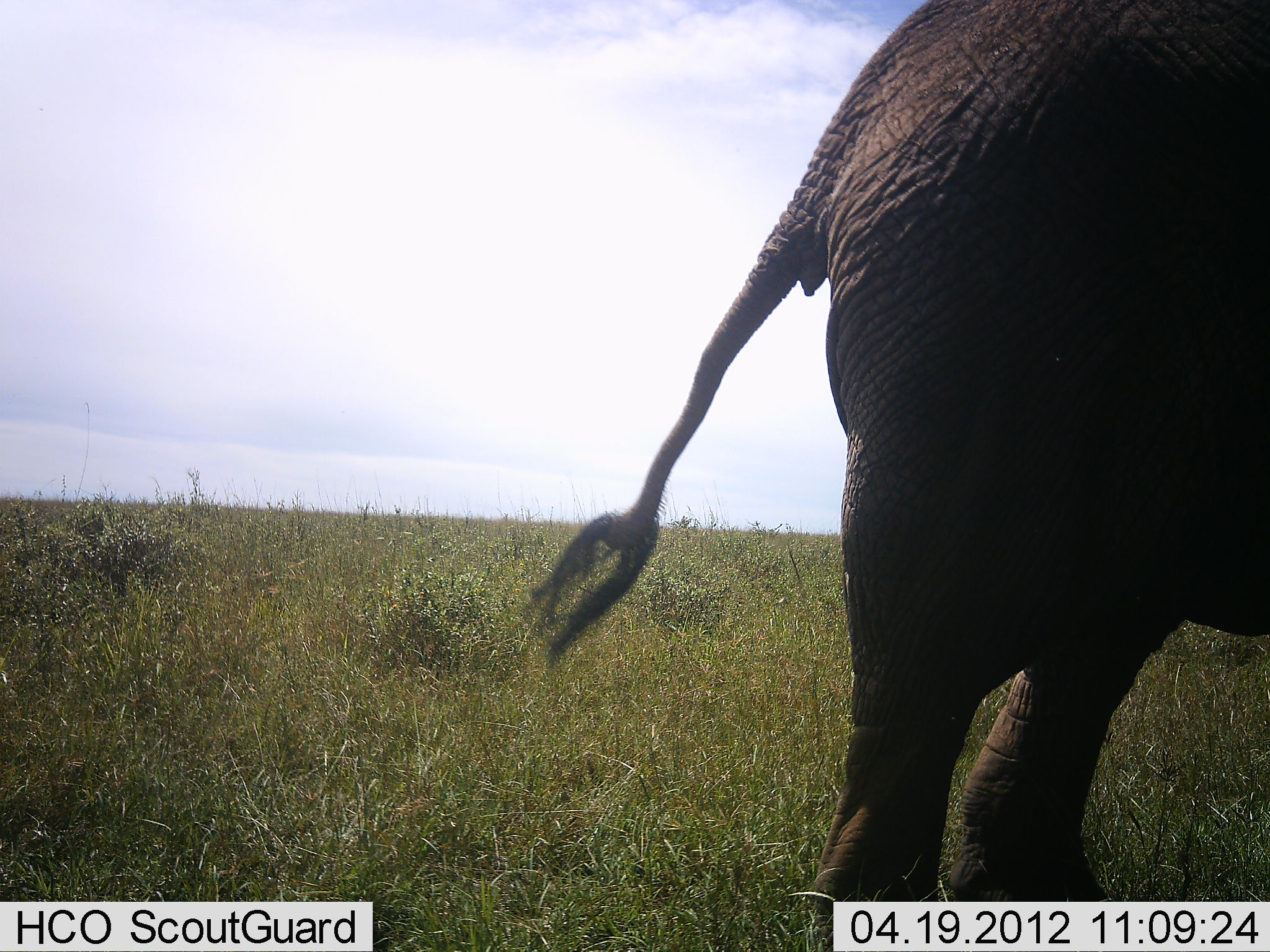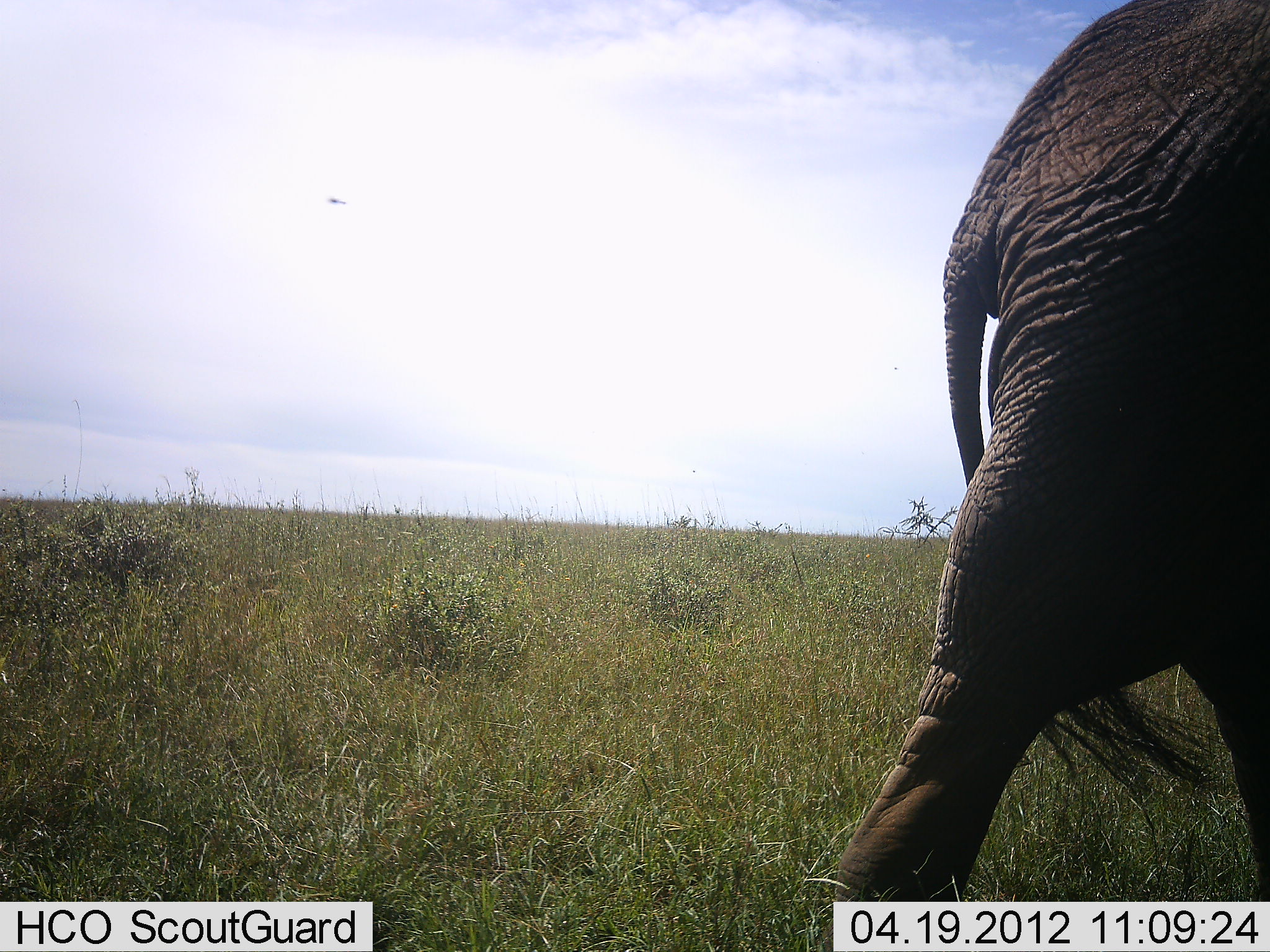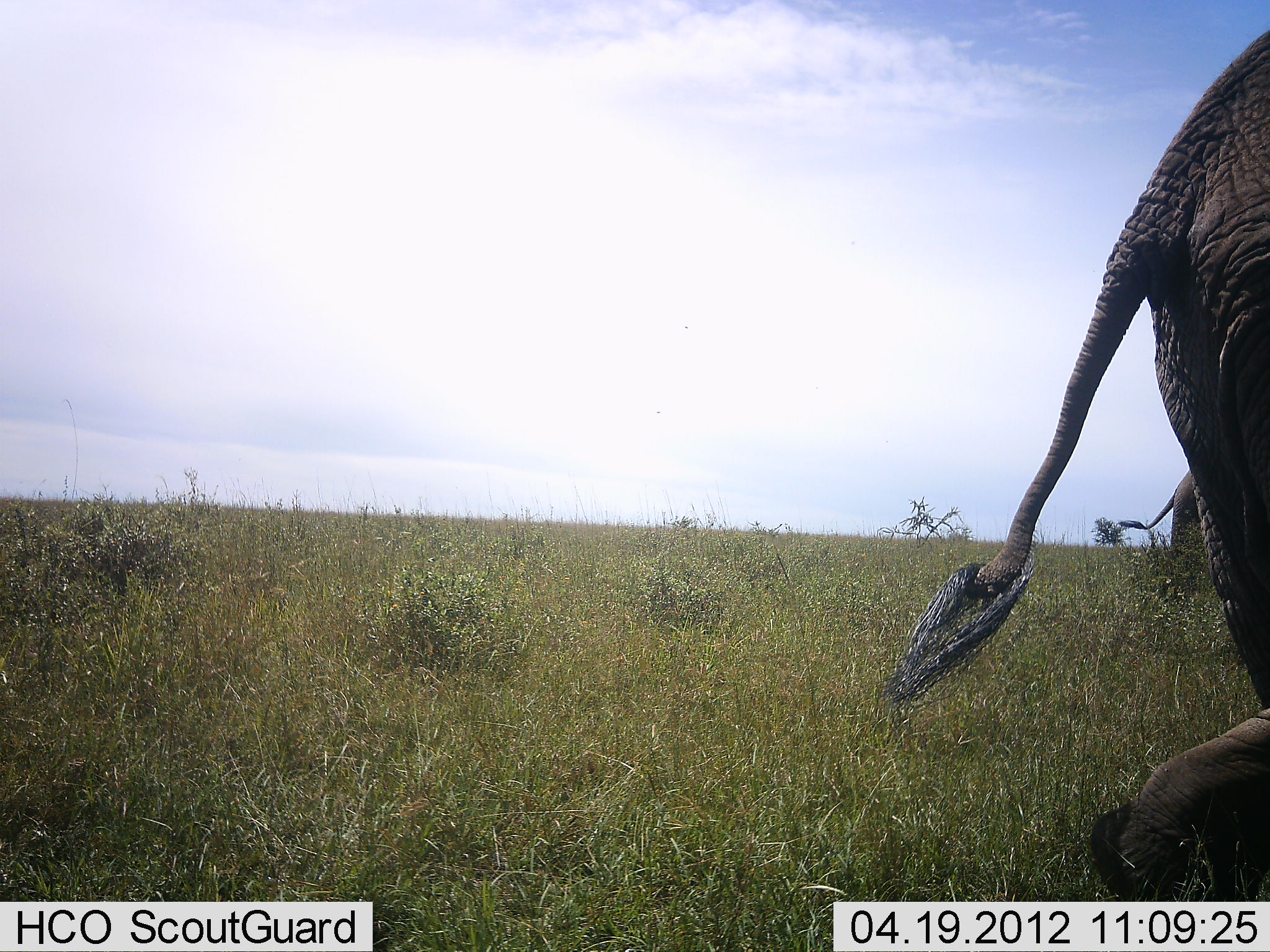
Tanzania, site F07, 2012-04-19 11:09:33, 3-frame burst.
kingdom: Animalia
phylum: Chordata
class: Mammalia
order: Proboscidea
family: Elephantidae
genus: Loxodonta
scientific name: Loxodonta africana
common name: african bush elephant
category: elephant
Elephant (african bush elephant) (Loxodonta africana), count 1. Behavior (volunteer vote fractions): standing 15%, resting 0%, moving 100%, interacting 0%. Young present (vote fraction): 0%. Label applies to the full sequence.